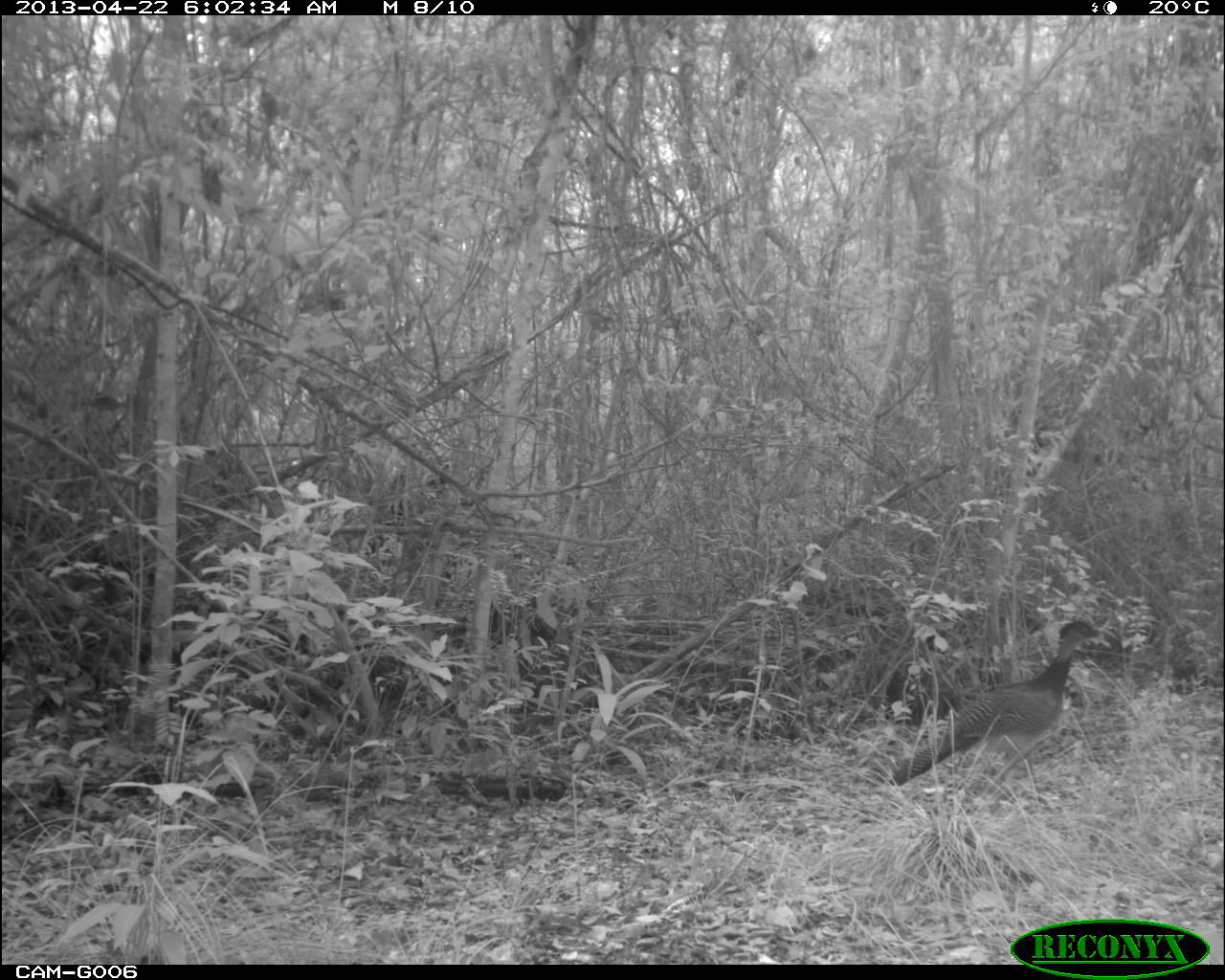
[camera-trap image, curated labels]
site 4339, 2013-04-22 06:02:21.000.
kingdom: Animalia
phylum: Chordata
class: Aves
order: Galliformes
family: Cracidae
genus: Crax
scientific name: Crax rubra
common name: great curassow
Crax rubra (great curassow), count 2.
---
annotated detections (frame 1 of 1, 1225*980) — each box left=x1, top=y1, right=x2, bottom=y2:
crax rubra: left=885, top=616, right=1105, bottom=808